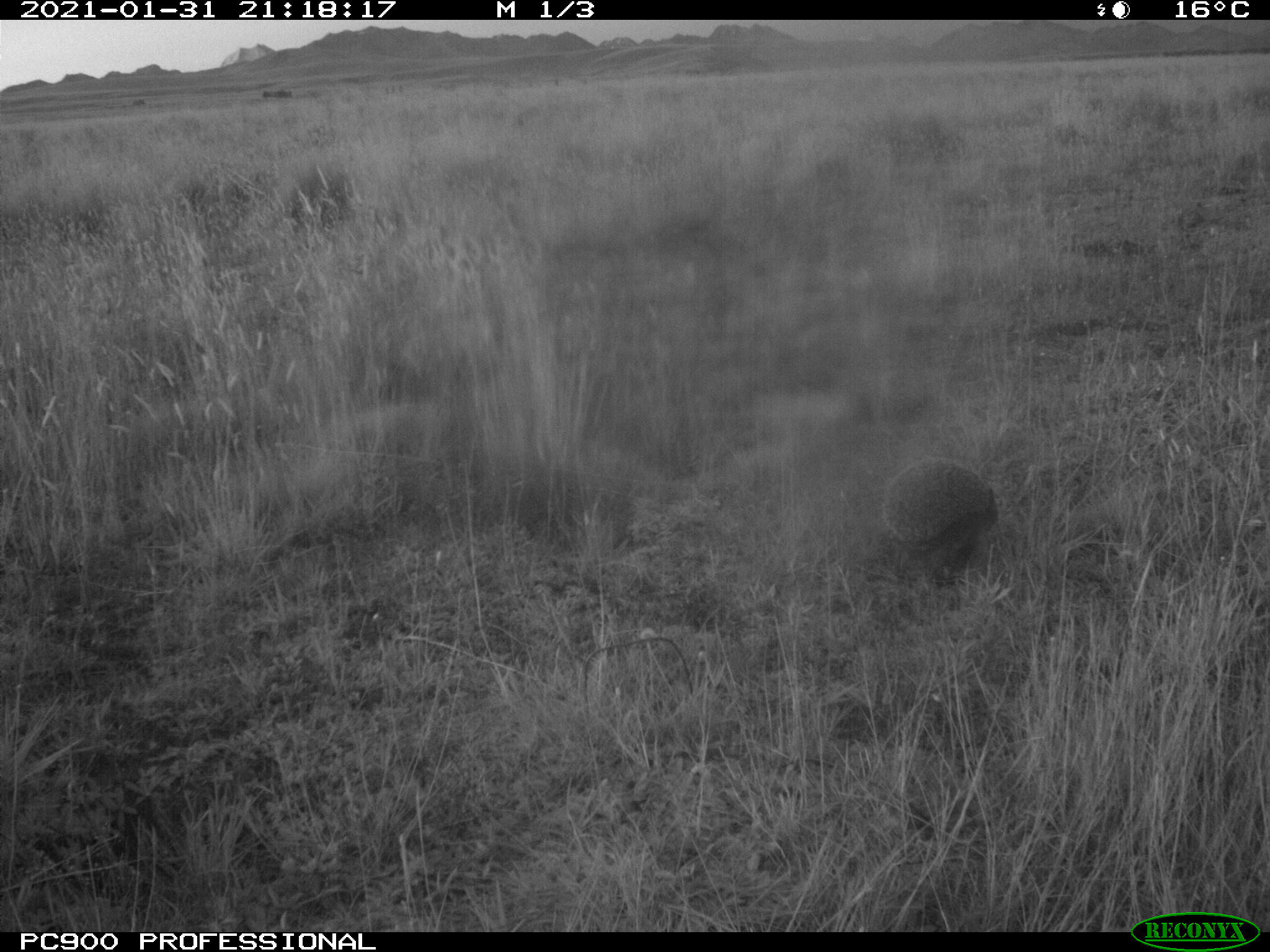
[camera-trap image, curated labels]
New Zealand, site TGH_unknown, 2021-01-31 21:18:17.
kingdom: Animalia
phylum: Chordata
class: Mammalia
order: Eulipotyphla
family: Erinaceidae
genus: Erinaceus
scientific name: Erinaceus europaeus europaeus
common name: european hedgehog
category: hedgehog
Hedgehog (european hedgehog) (Erinaceus europaeus europaeus).